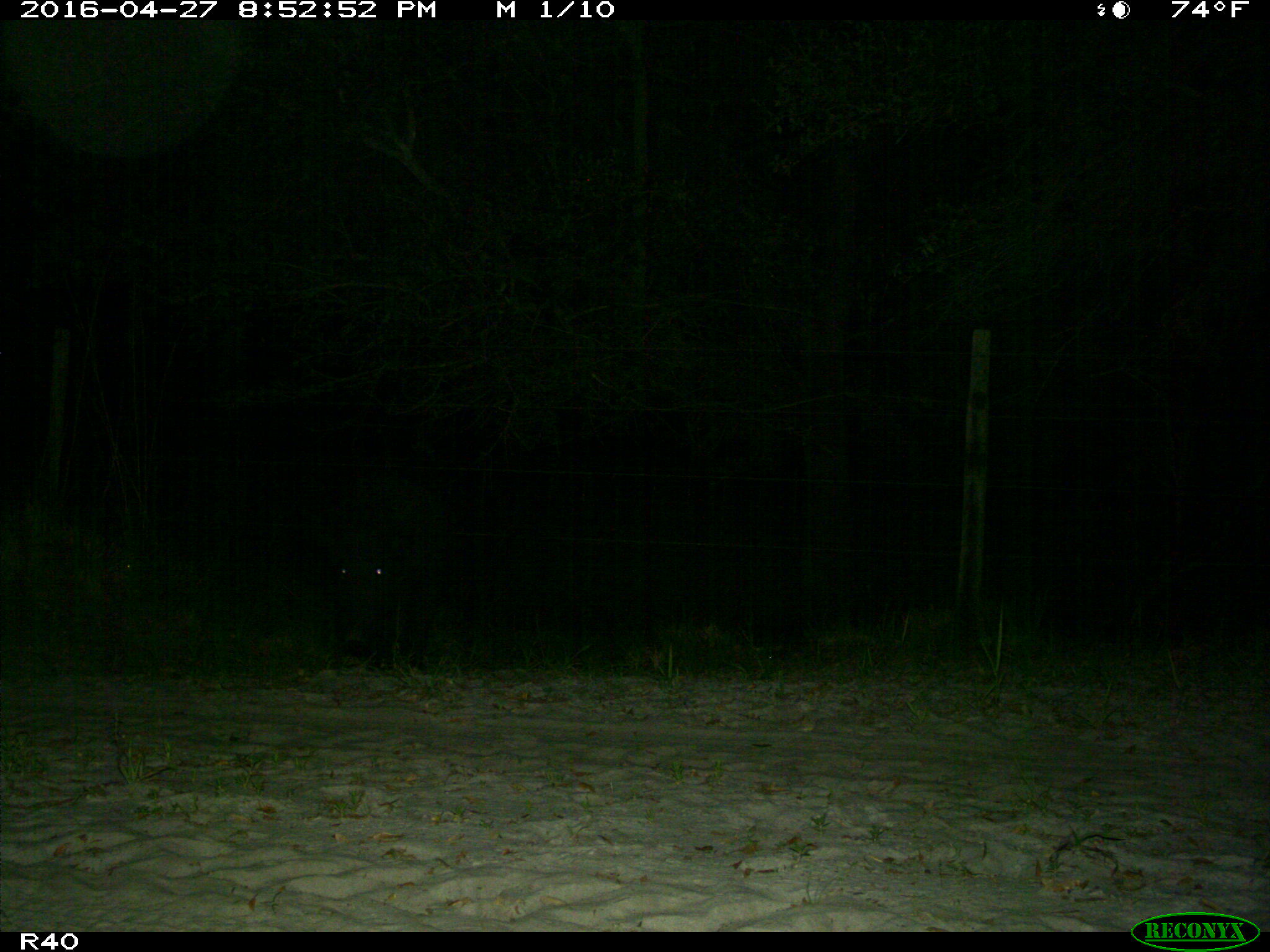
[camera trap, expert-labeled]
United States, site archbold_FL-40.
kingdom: Animalia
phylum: Chordata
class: Mammalia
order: Artiodactyla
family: Suidae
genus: Sus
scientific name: Sus scrofa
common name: wild boar